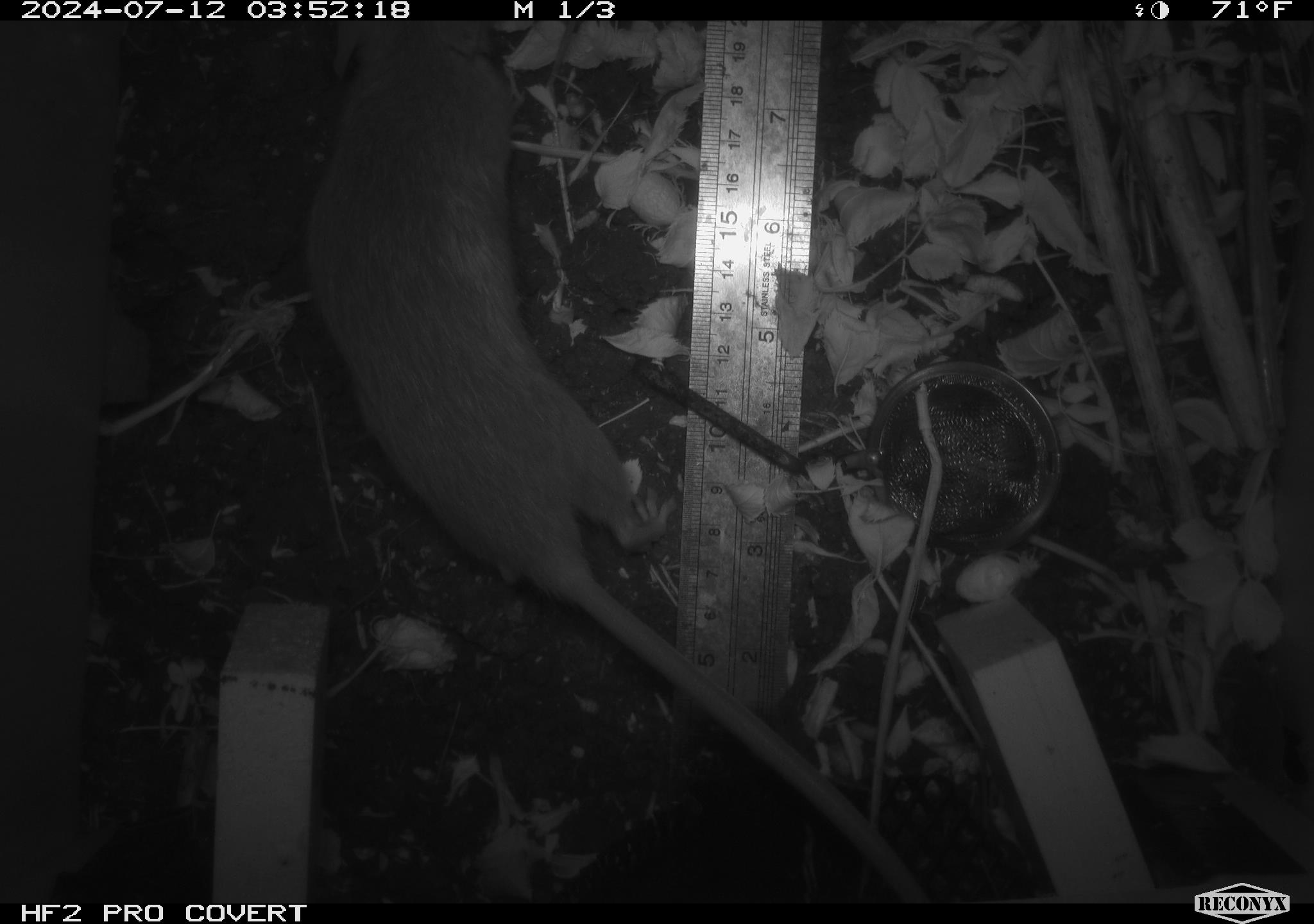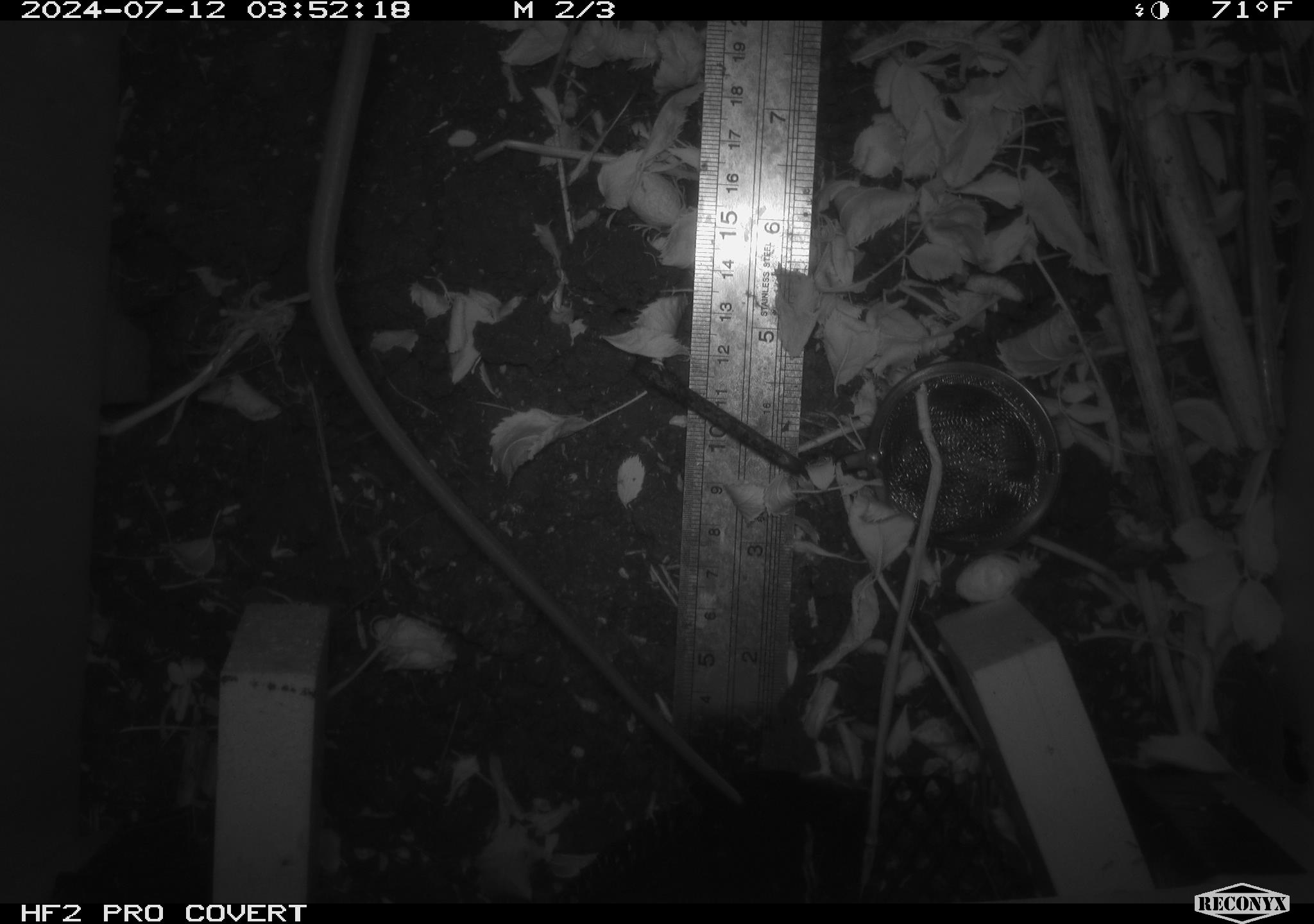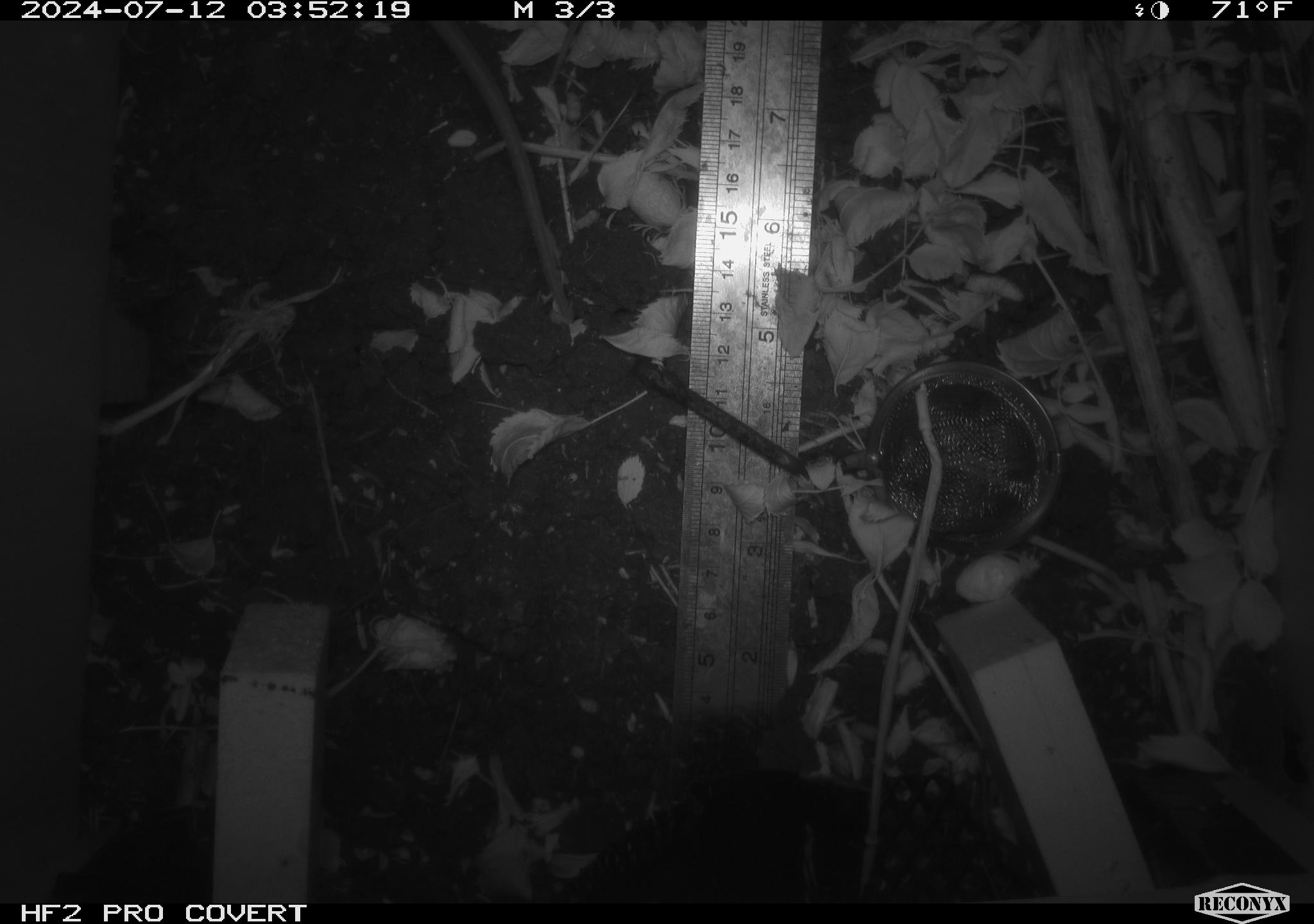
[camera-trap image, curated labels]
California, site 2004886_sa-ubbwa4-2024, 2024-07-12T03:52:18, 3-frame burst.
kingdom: Animalia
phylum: Chordata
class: Mammalia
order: Rodentia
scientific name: Rodentia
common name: woodrat or rat or mouse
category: woodrat or rat or mouse species